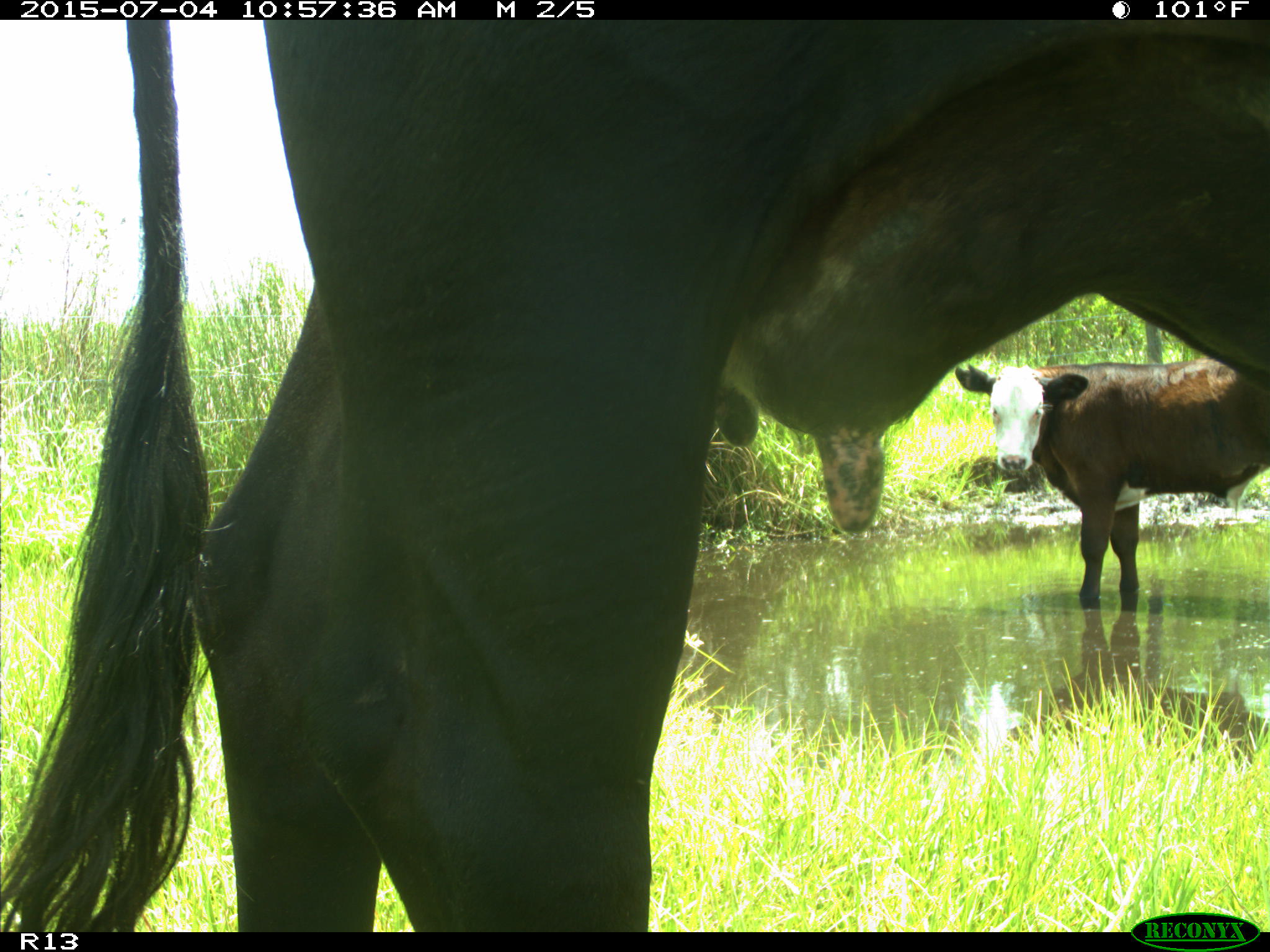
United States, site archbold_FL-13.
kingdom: Animalia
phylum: Chordata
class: Mammalia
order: Artiodactyla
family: Bovidae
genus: Bos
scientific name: Bos taurus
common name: domestic cow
Bos taurus (domestic cow).